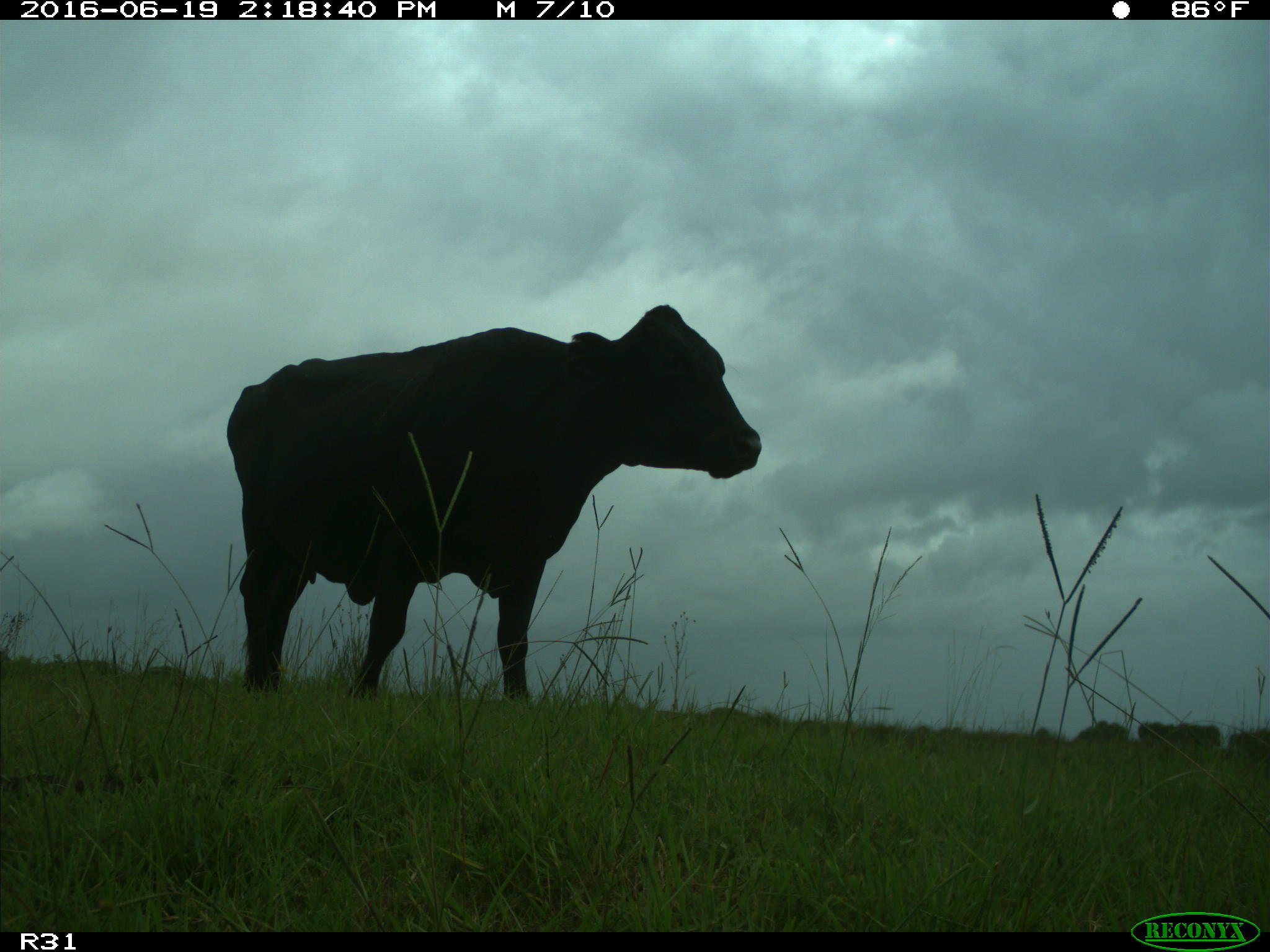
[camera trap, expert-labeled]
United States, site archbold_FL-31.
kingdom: Animalia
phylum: Chordata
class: Mammalia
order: Artiodactyla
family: Bovidae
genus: Bos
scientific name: Bos taurus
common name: domestic cow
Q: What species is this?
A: Bos taurus (domestic cow).